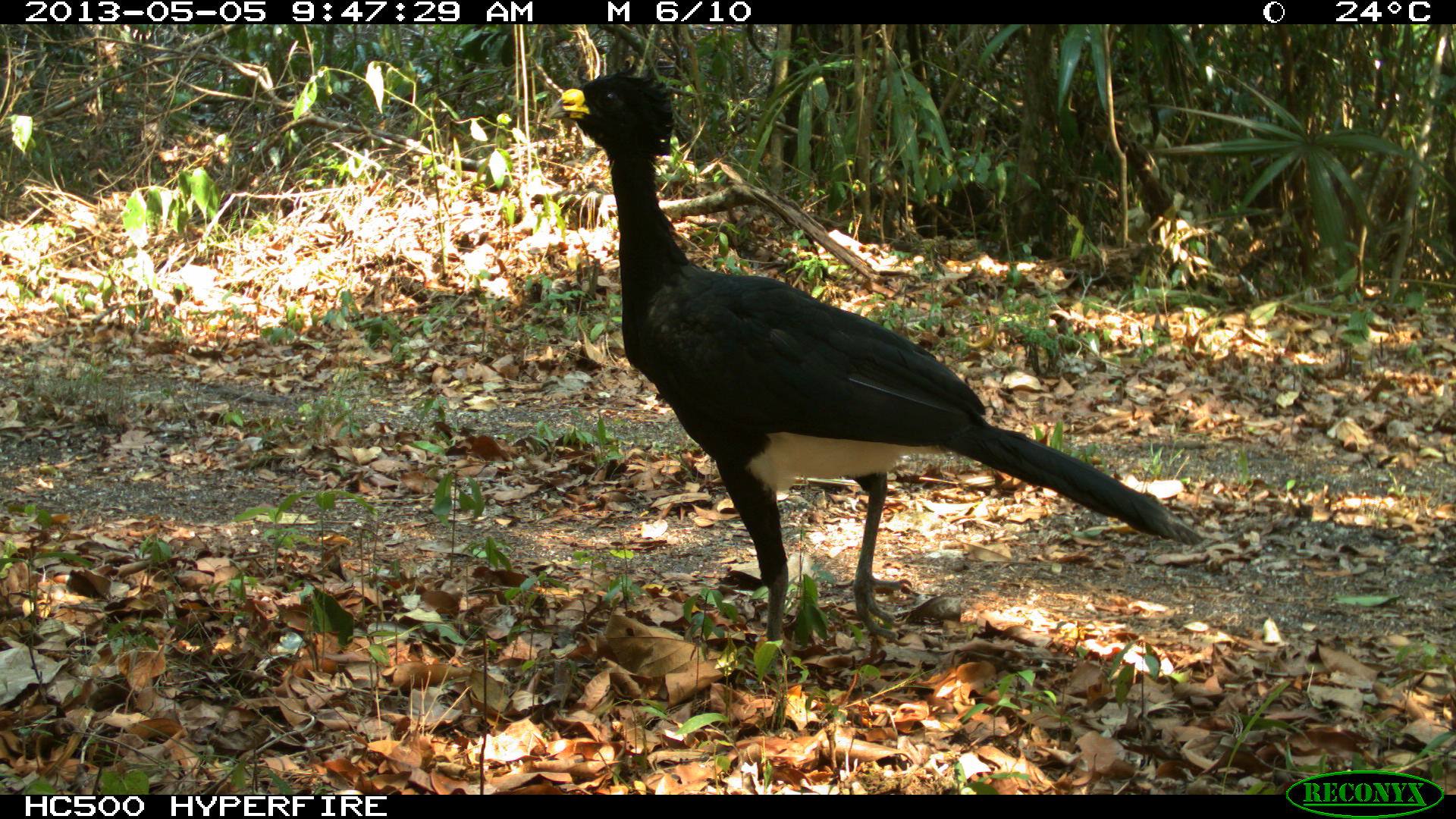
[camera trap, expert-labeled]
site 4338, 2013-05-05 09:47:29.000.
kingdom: Animalia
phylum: Chordata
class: Aves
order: Galliformes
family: Cracidae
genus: Crax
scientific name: Crax rubra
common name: great curassow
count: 1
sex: male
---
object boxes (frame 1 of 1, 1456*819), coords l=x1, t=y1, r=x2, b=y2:
crax rubra: l=557, t=70, r=1205, b=674